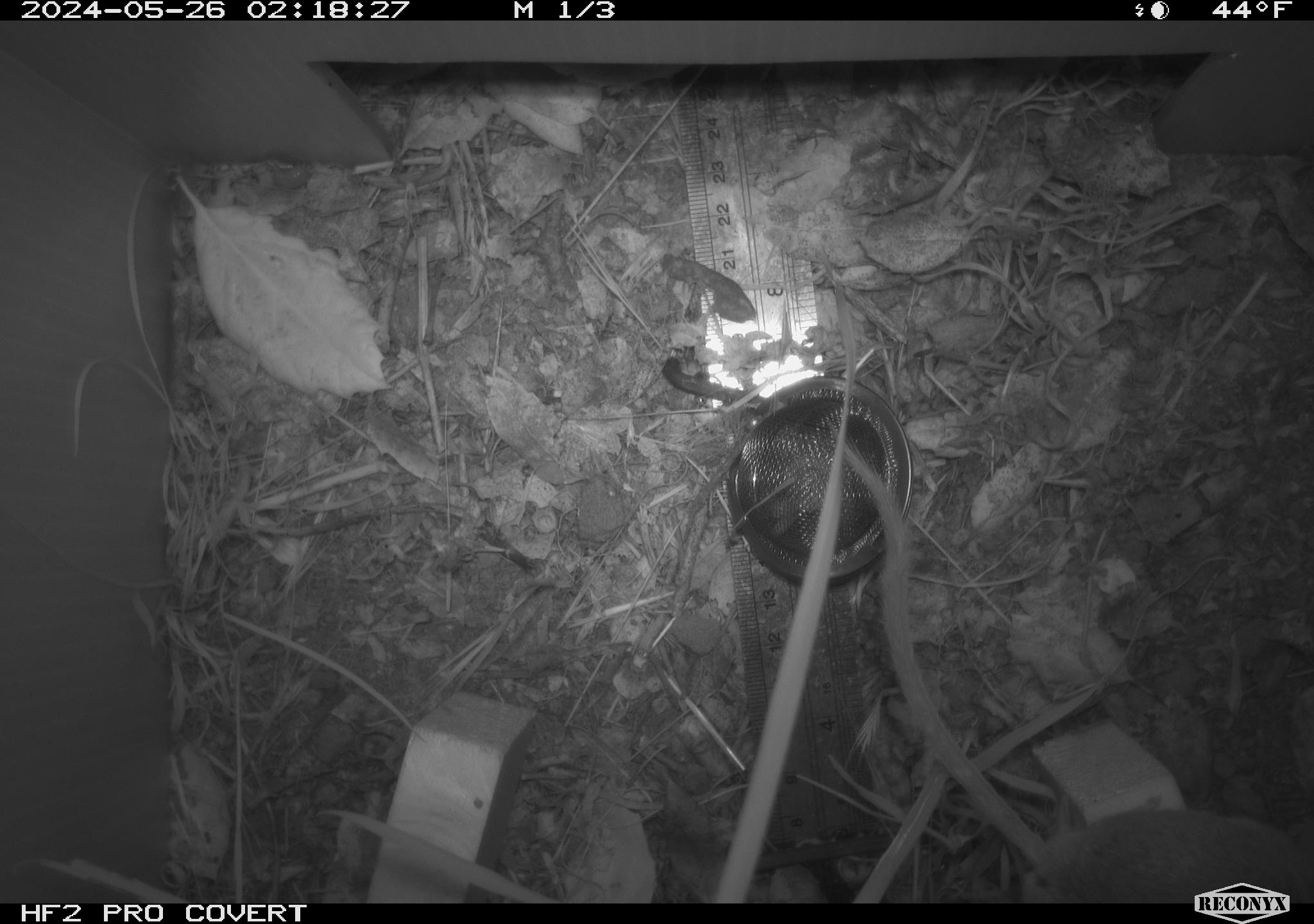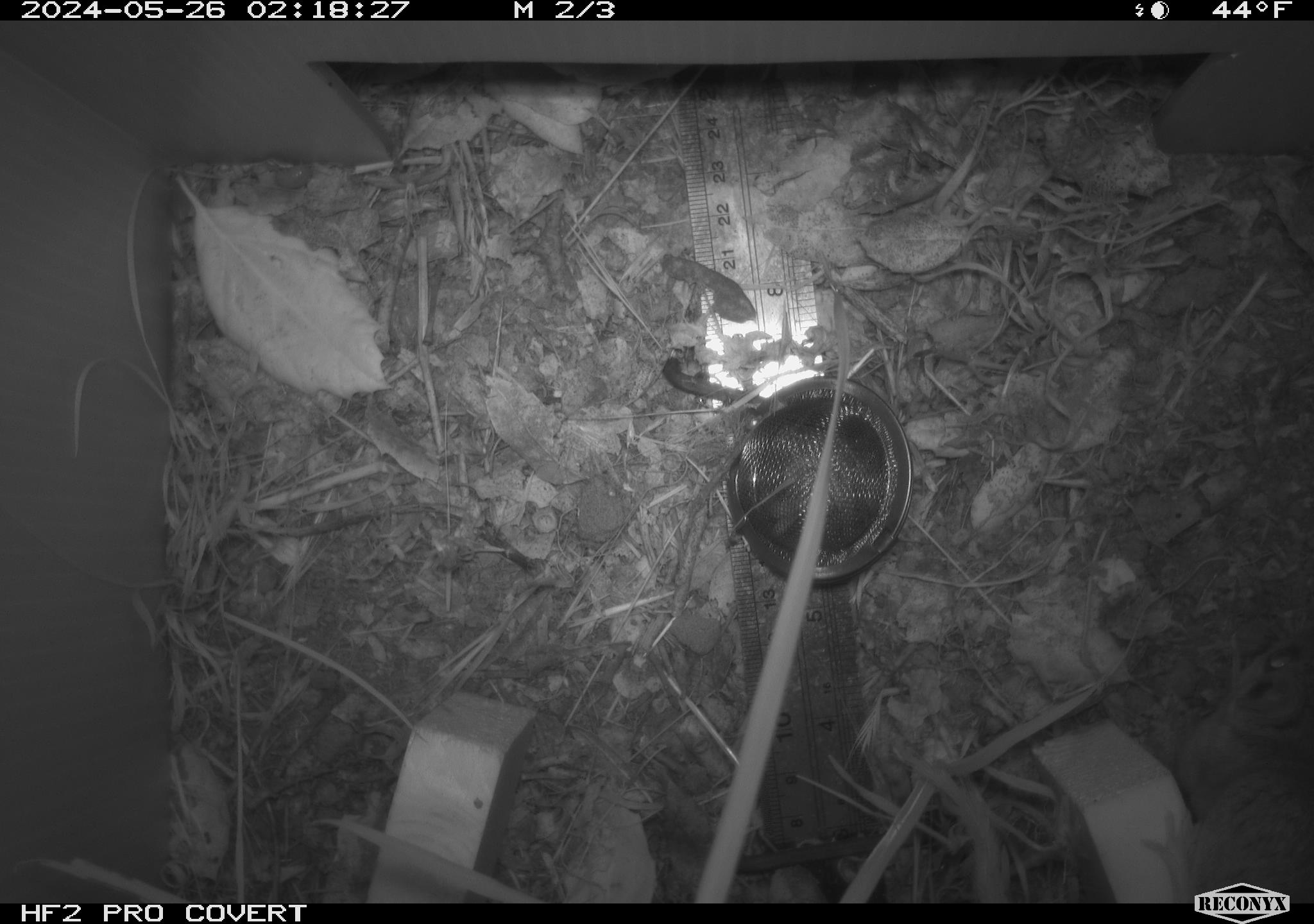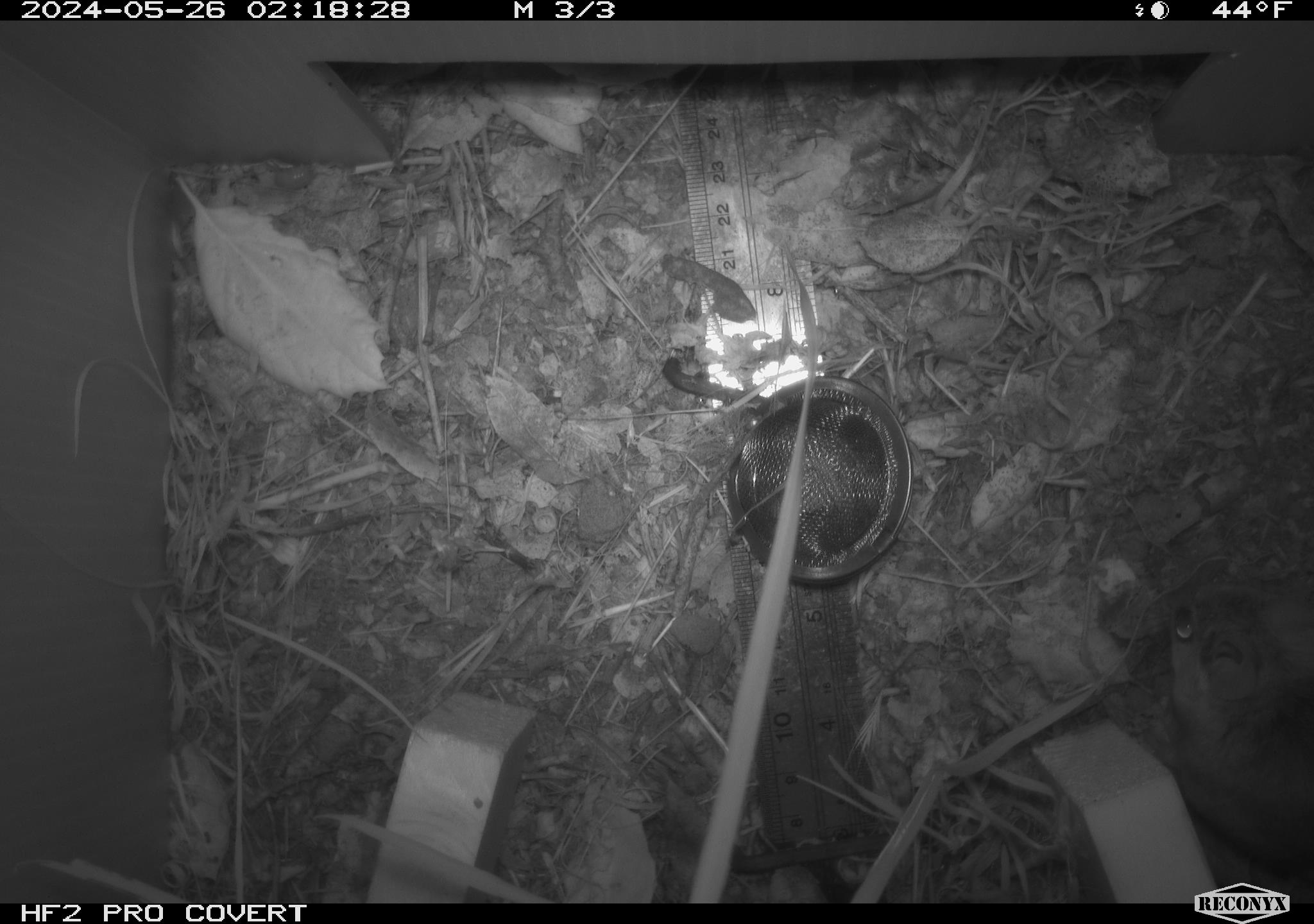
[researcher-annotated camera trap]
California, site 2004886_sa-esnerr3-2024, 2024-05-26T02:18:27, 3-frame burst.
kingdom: Animalia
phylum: Chordata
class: Mammalia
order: Rodentia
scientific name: Rodentia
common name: rodent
Rodent (Rodentia).